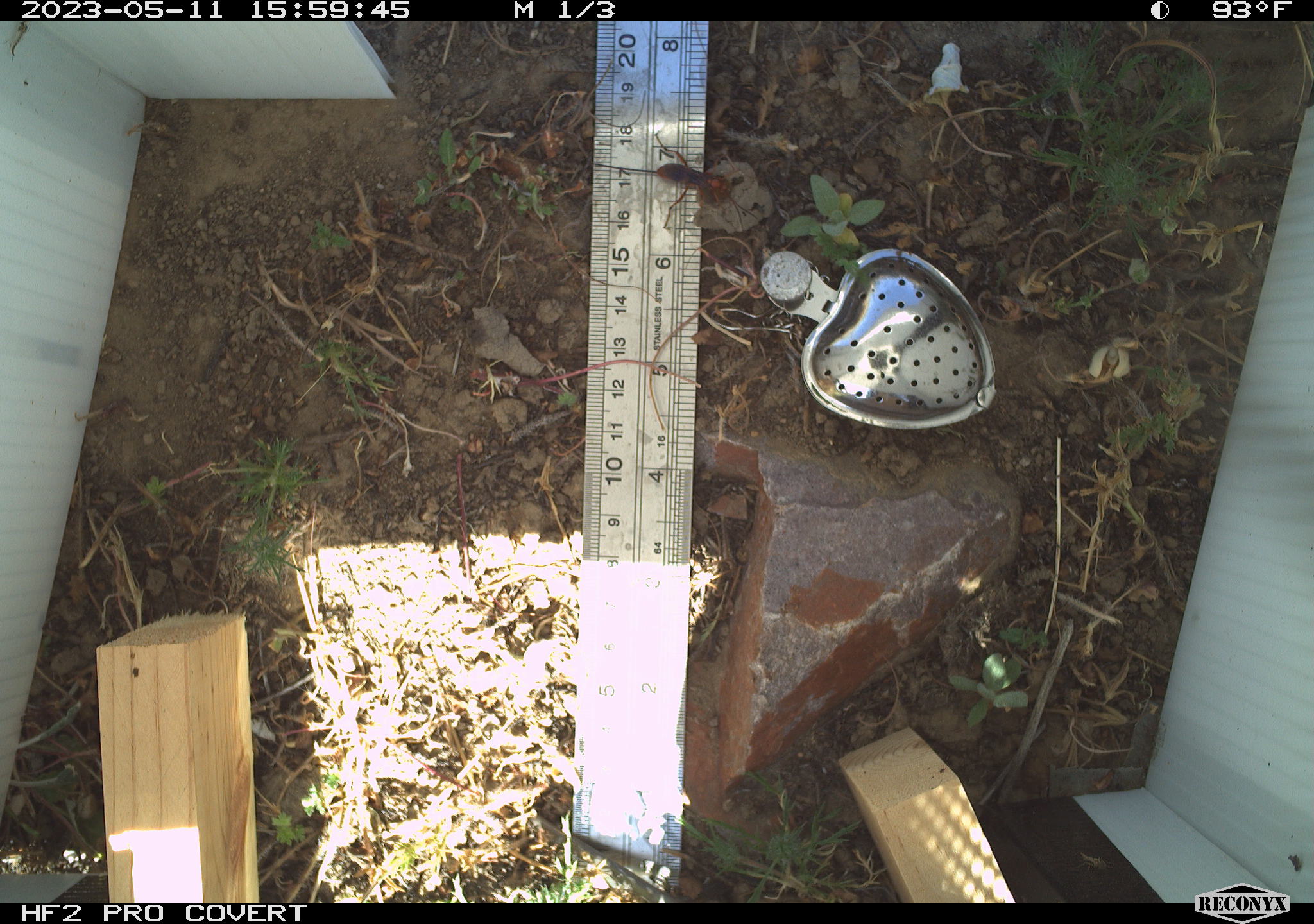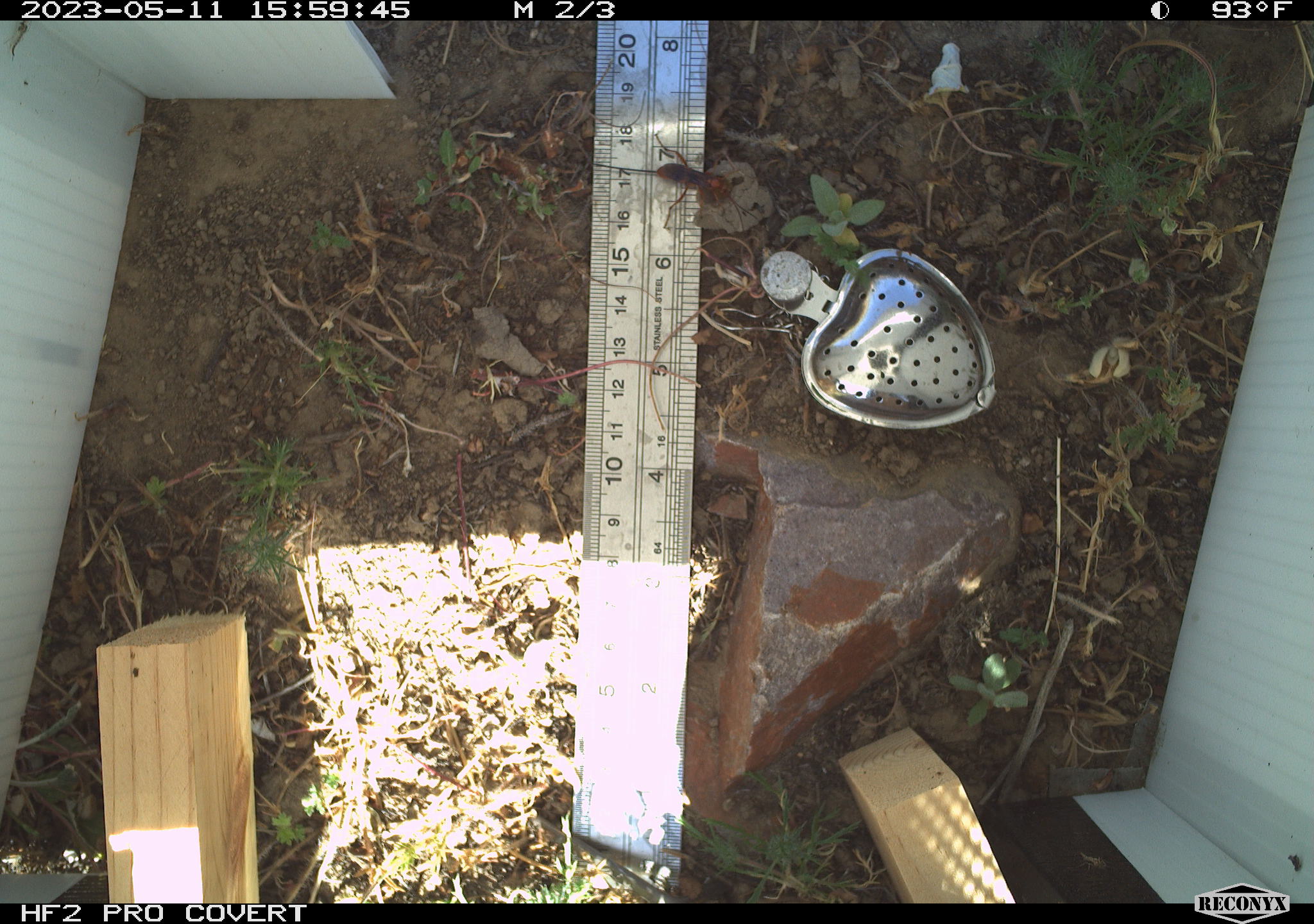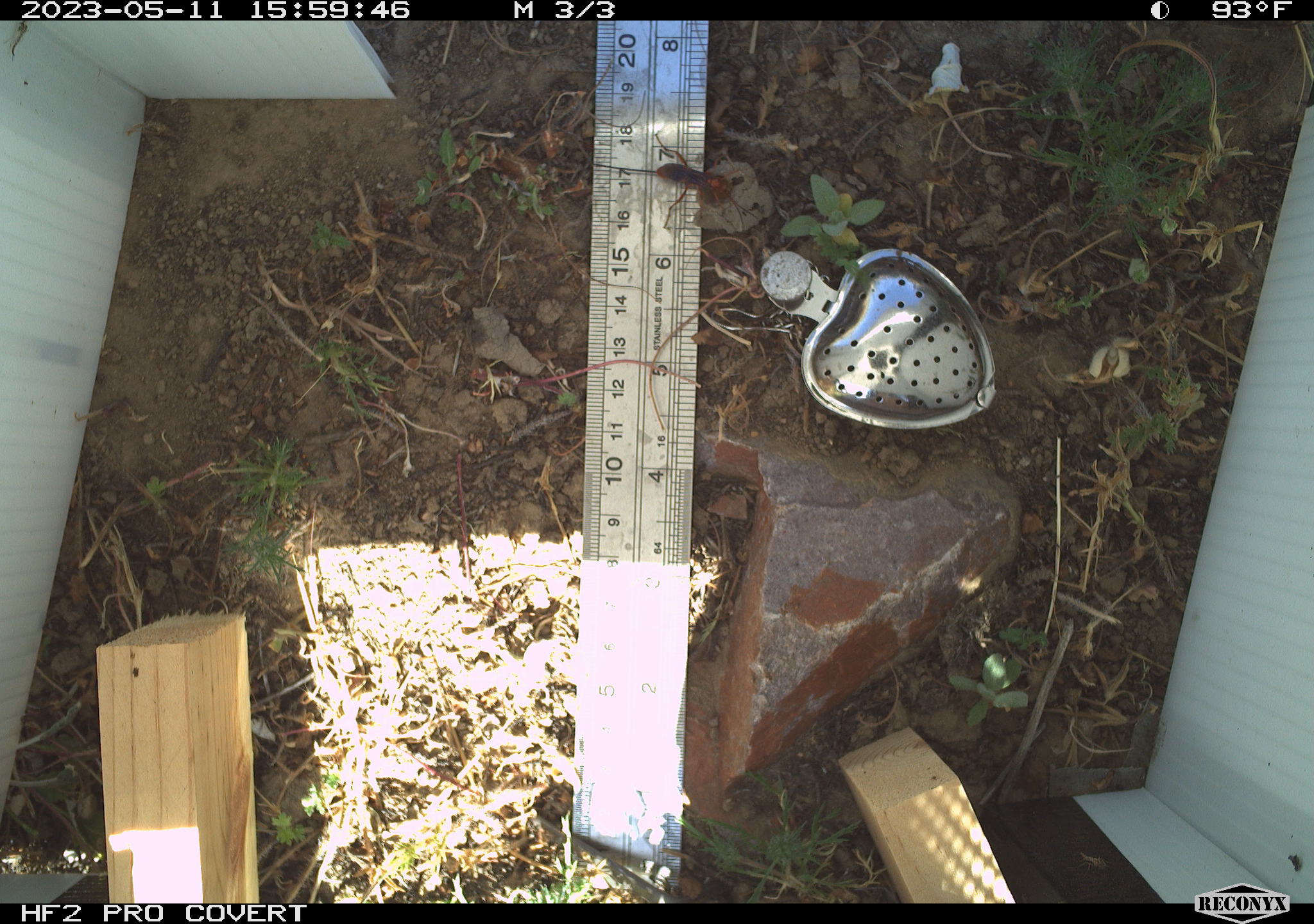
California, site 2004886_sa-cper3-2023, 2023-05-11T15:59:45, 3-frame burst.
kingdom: Animalia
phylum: Arthropoda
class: Insecta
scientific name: Insecta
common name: insect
Insect (Insecta).